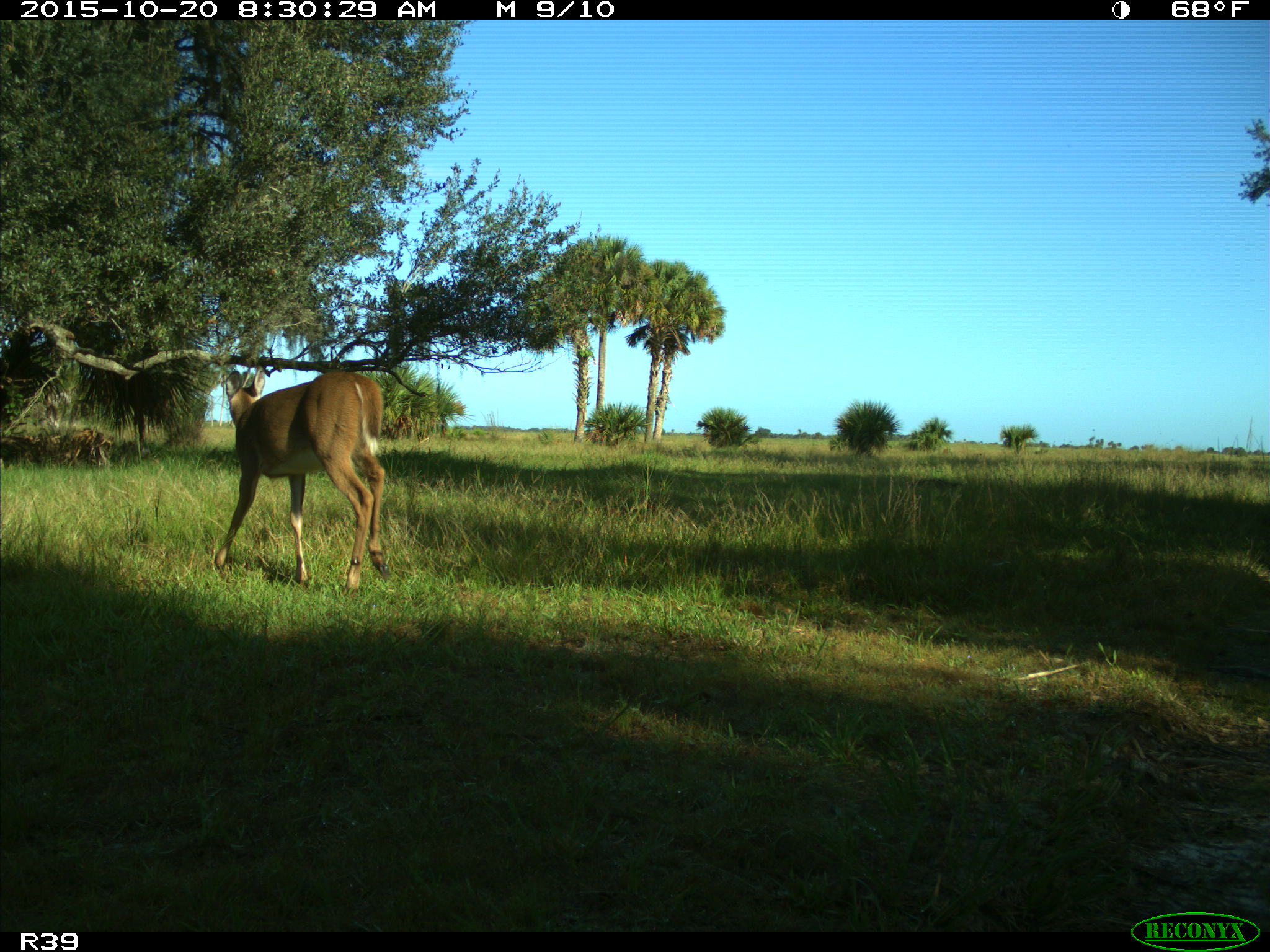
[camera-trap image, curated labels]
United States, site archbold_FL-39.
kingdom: Animalia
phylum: Chordata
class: Mammalia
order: Artiodactyla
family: Cervidae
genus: Odocoileus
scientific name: Odocoileus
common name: deer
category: unidentified deer